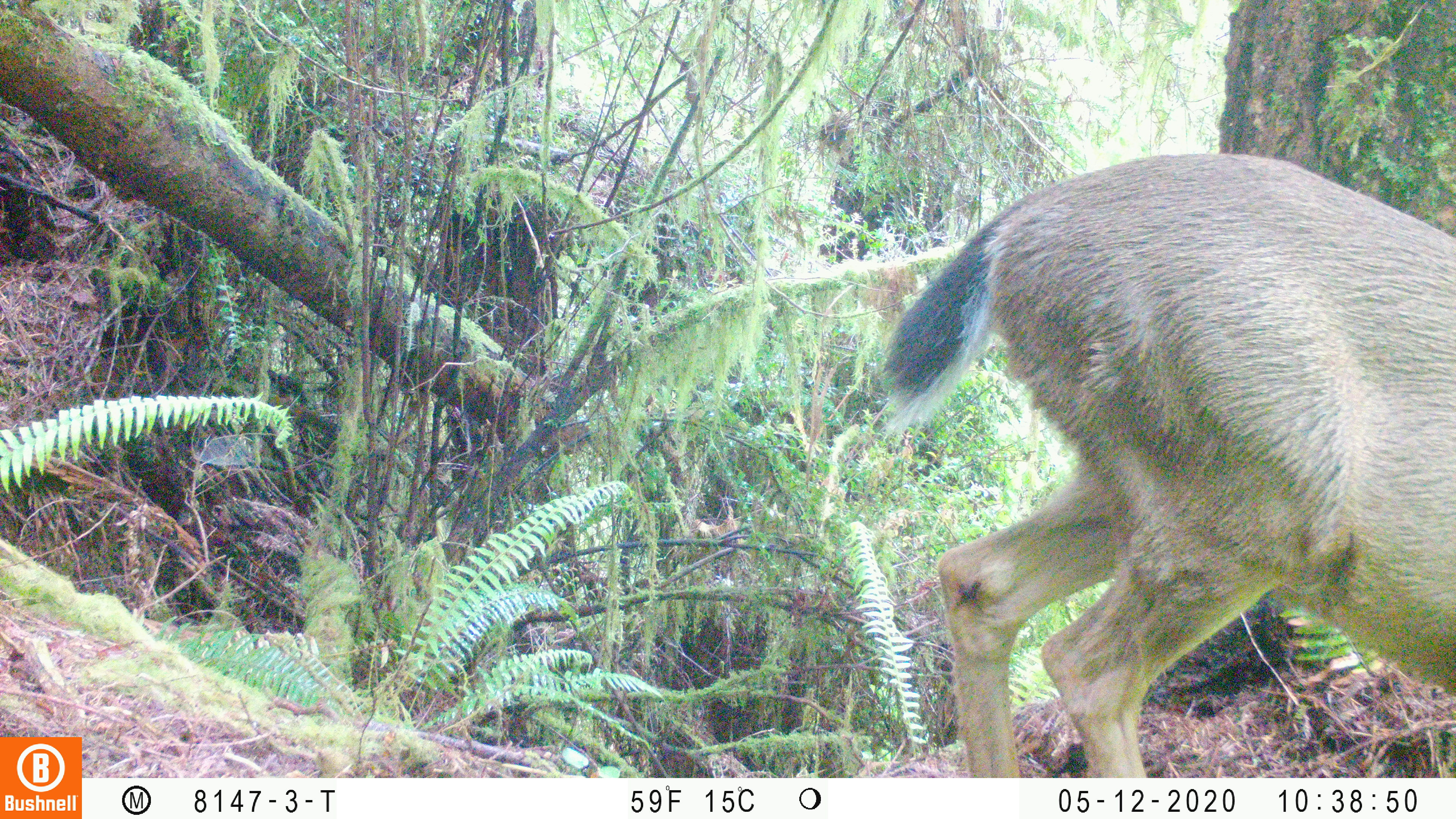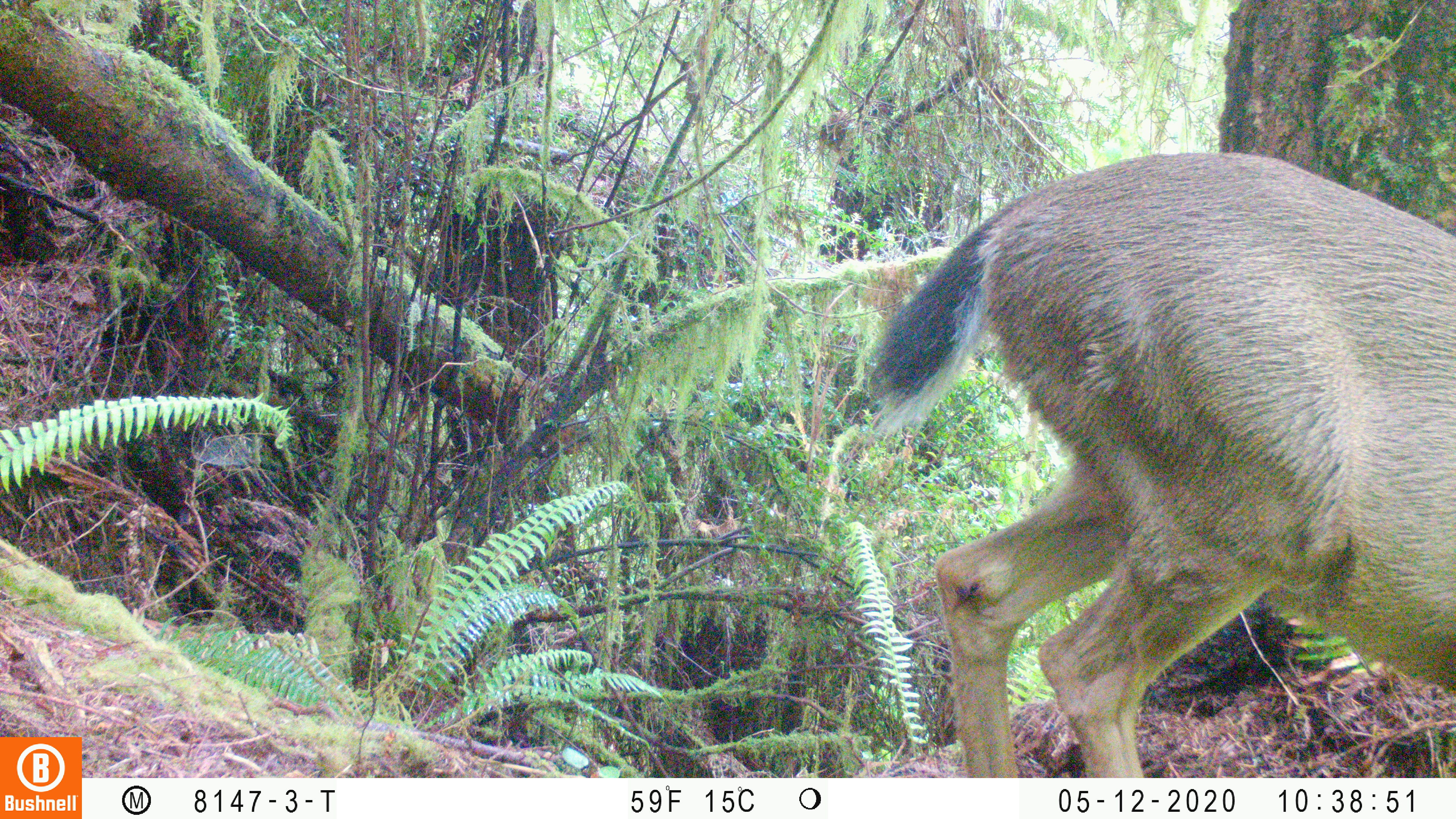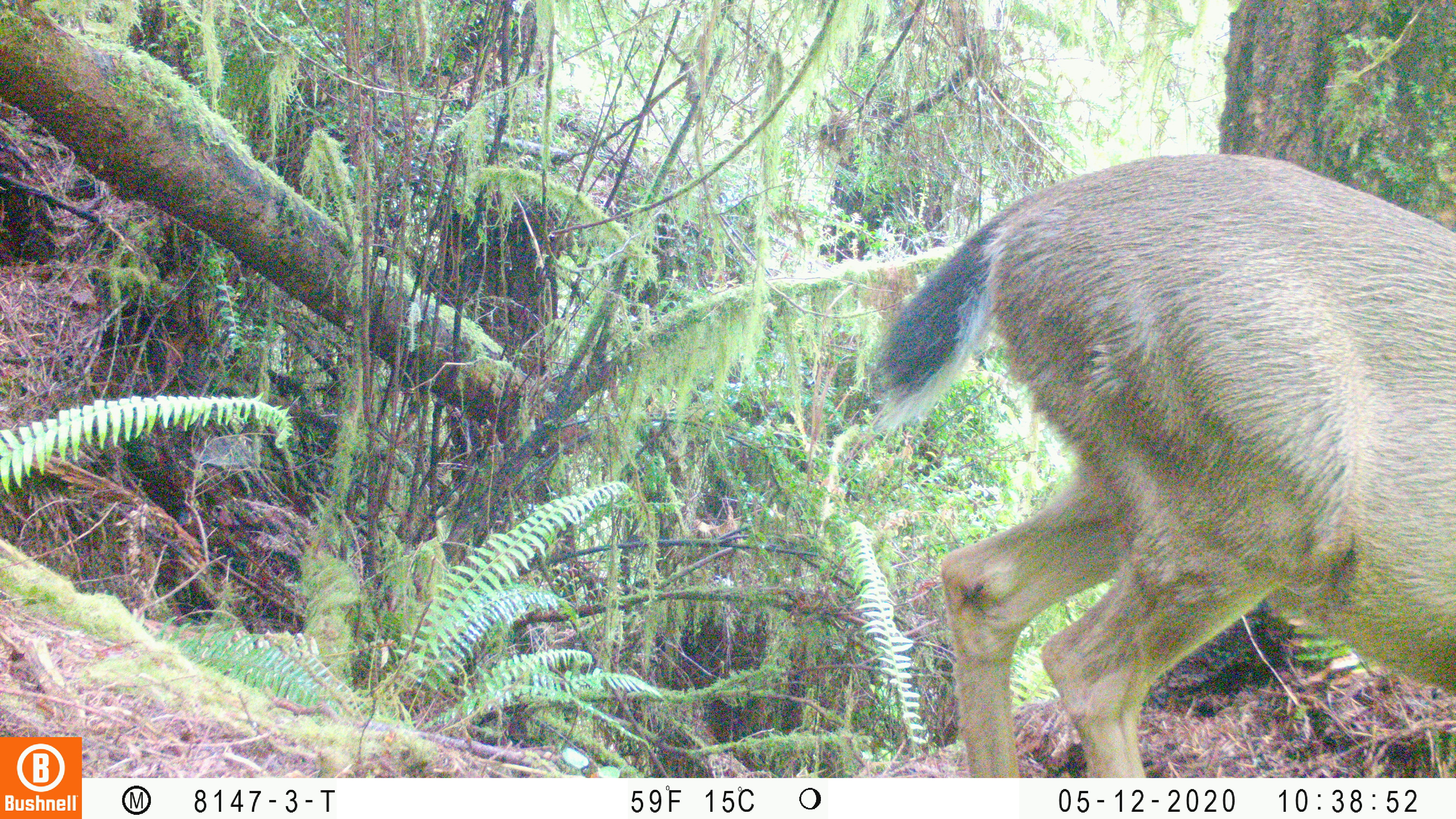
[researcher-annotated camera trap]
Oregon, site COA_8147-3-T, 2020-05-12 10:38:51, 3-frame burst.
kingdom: Animalia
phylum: Chordata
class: Mammalia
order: Artiodactyla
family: Cervidae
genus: Odocoileus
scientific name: Odocoileus hemionus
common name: black-tailed deer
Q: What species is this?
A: Black-tailed deer (Odocoileus hemionus).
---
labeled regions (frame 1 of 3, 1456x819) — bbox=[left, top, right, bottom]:
black-tailed deer: bbox=[871, 143, 1451, 770]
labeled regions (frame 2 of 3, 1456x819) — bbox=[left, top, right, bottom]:
black-tailed deer: bbox=[854, 145, 1451, 772]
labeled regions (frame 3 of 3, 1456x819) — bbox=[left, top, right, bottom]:
black-tailed deer: bbox=[855, 143, 1449, 770]